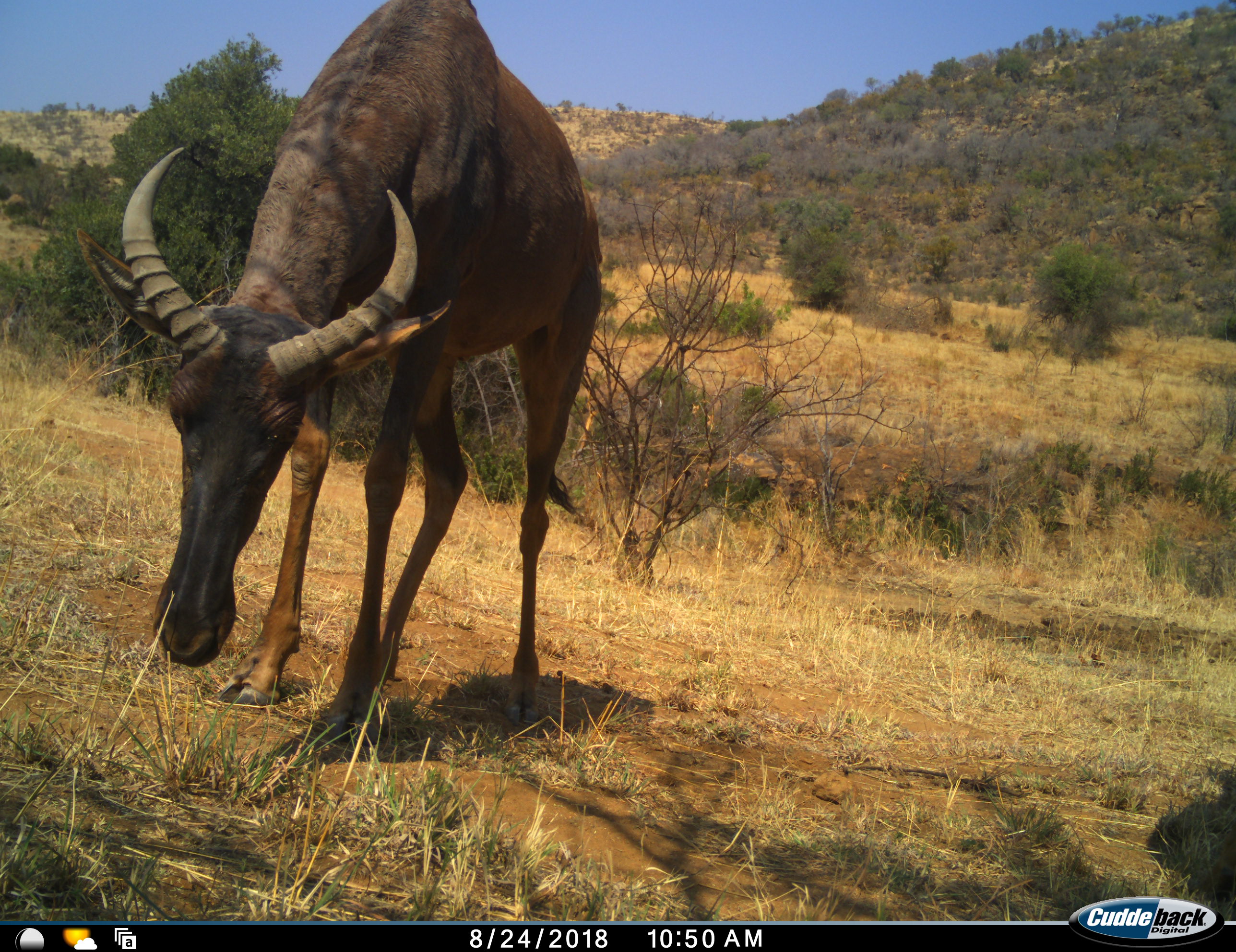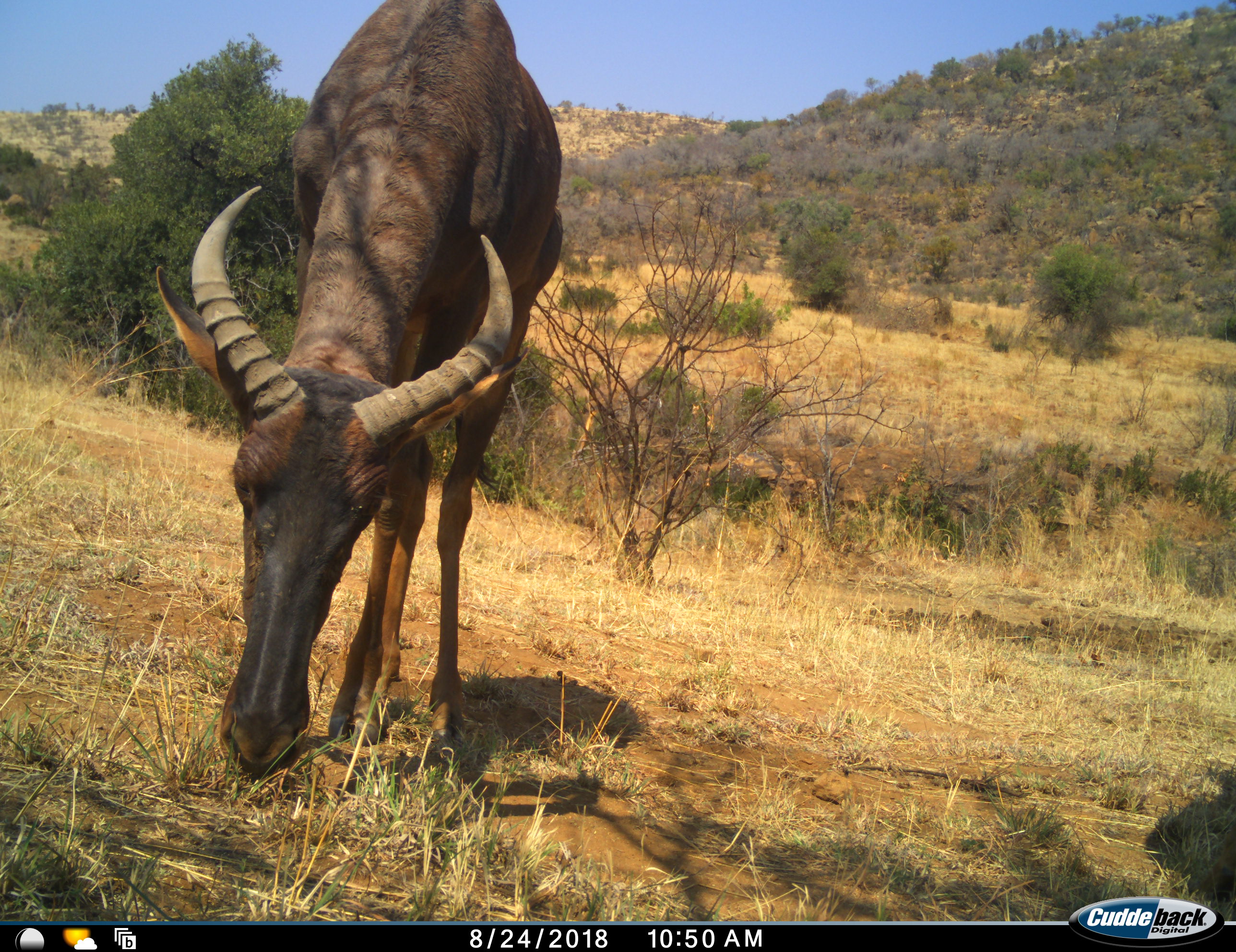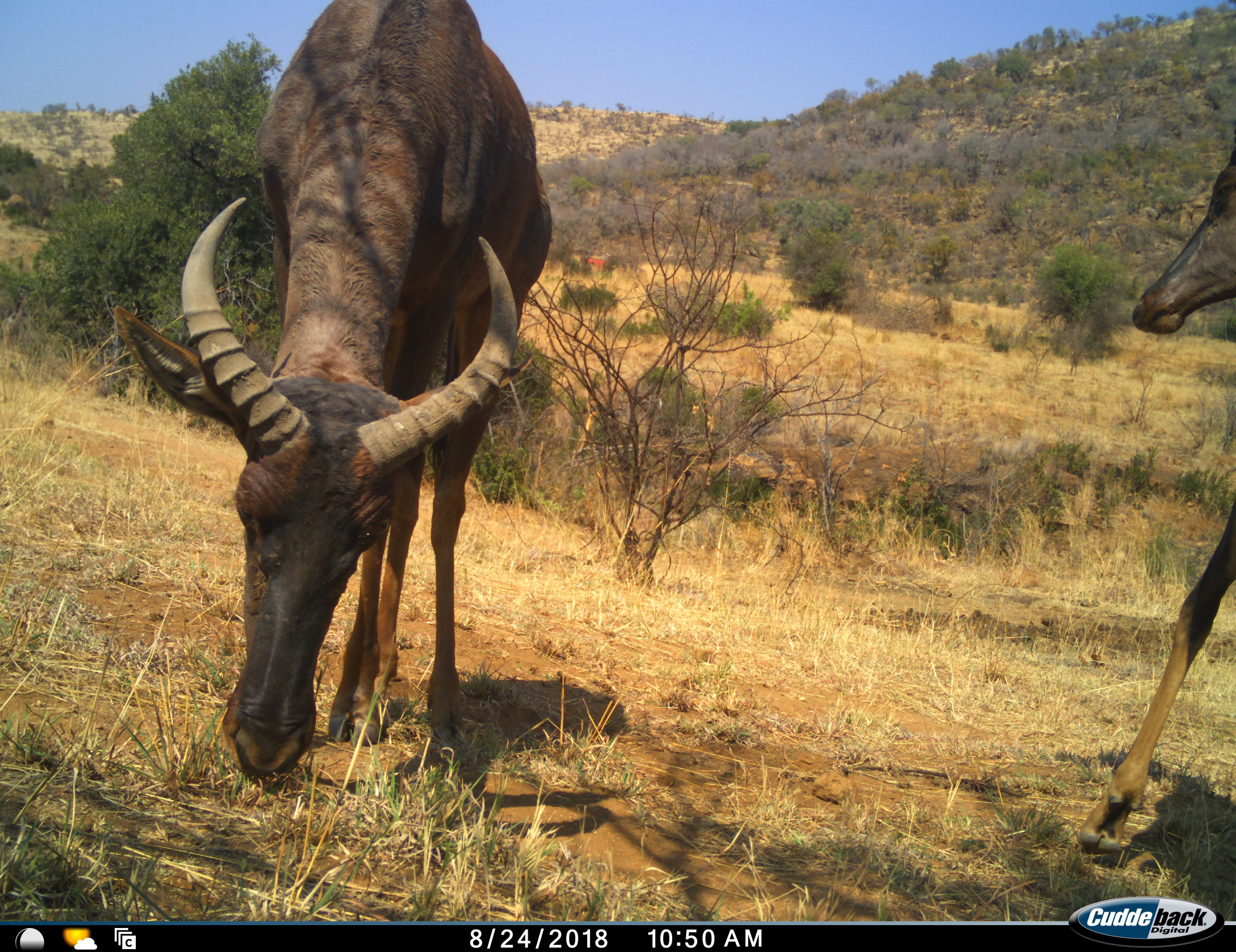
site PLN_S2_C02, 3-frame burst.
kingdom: Animalia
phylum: Chordata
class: Mammalia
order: Artiodactyla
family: Bovidae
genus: Damaliscus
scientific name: Damaliscus lunatus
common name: tsessebe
Tsessebe (Damaliscus lunatus), count 2. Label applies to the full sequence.